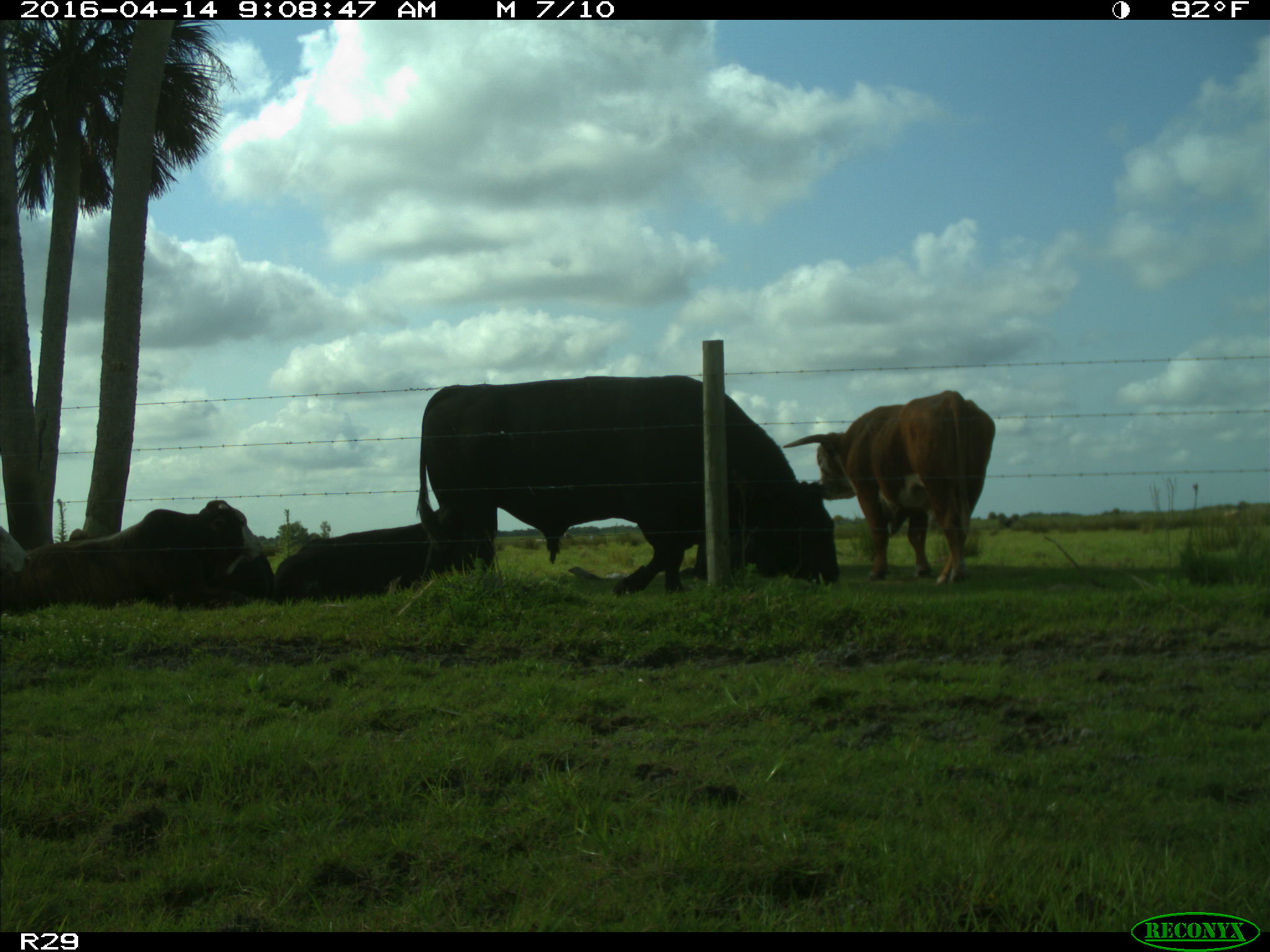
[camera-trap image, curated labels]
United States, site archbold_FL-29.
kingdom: Animalia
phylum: Chordata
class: Mammalia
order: Artiodactyla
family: Bovidae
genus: Bos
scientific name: Bos taurus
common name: domestic cow